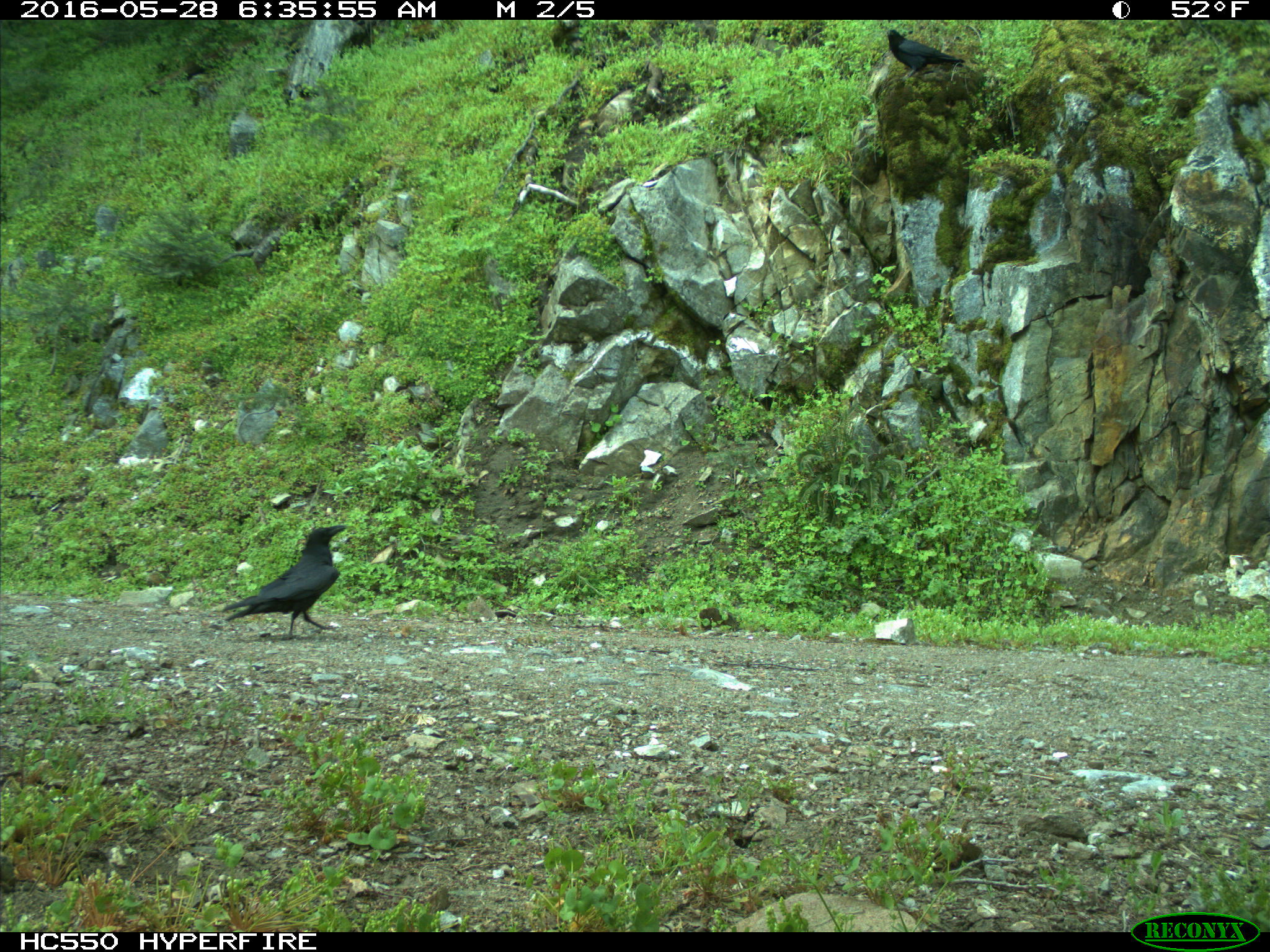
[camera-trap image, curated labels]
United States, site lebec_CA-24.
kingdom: Animalia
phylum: Chordata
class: Aves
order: Passeriformes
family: Corvidae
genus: Corvus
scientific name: Corvus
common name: crows and ravens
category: unidentified corvus